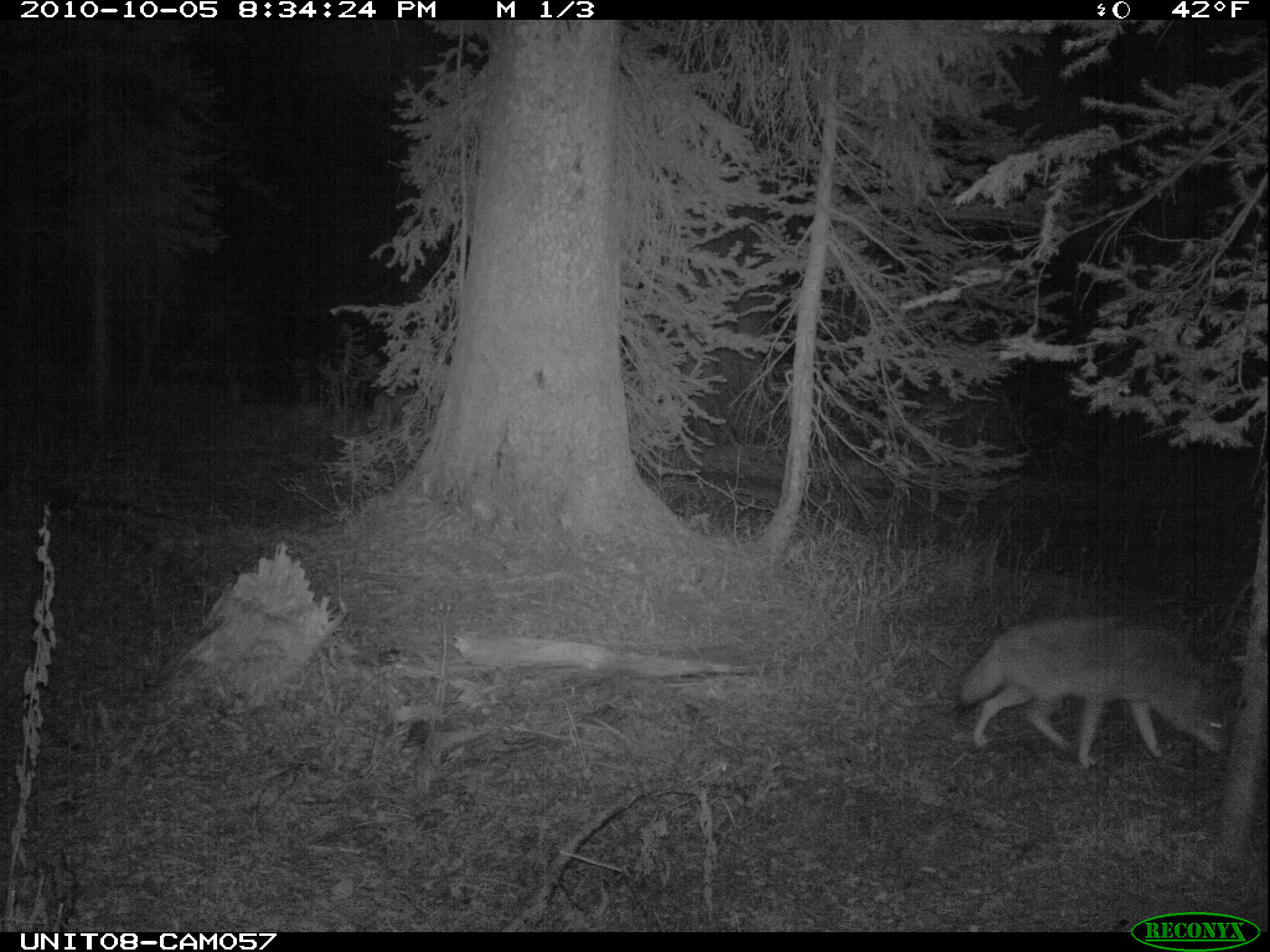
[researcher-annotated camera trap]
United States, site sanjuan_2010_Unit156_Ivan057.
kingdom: Animalia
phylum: Chordata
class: Mammalia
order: Carnivora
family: Canidae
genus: Canis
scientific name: Canis latrans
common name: coyote